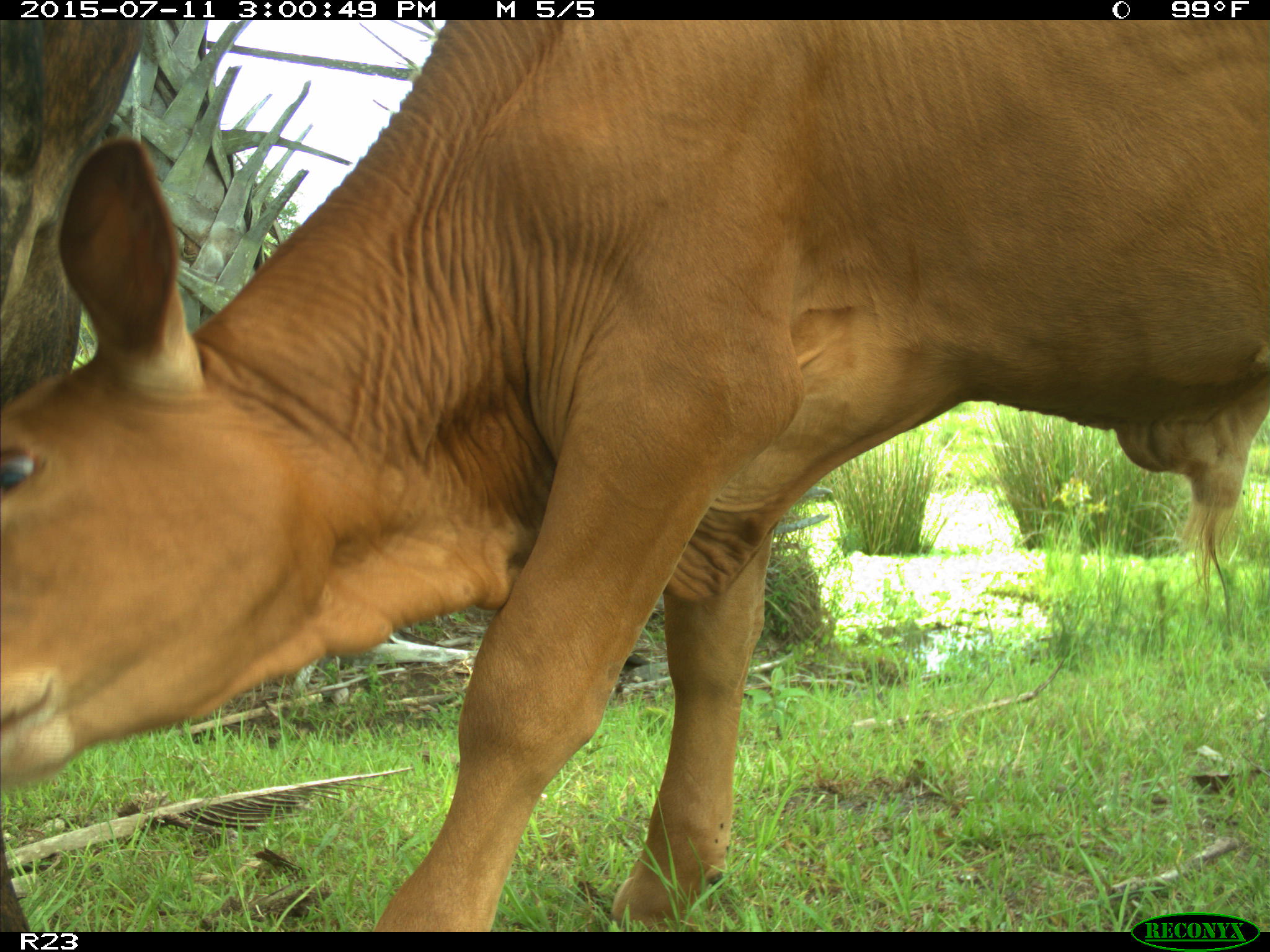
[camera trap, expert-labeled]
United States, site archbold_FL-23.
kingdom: Animalia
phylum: Chordata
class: Mammalia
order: Artiodactyla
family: Bovidae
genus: Bos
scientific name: Bos taurus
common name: domestic cow